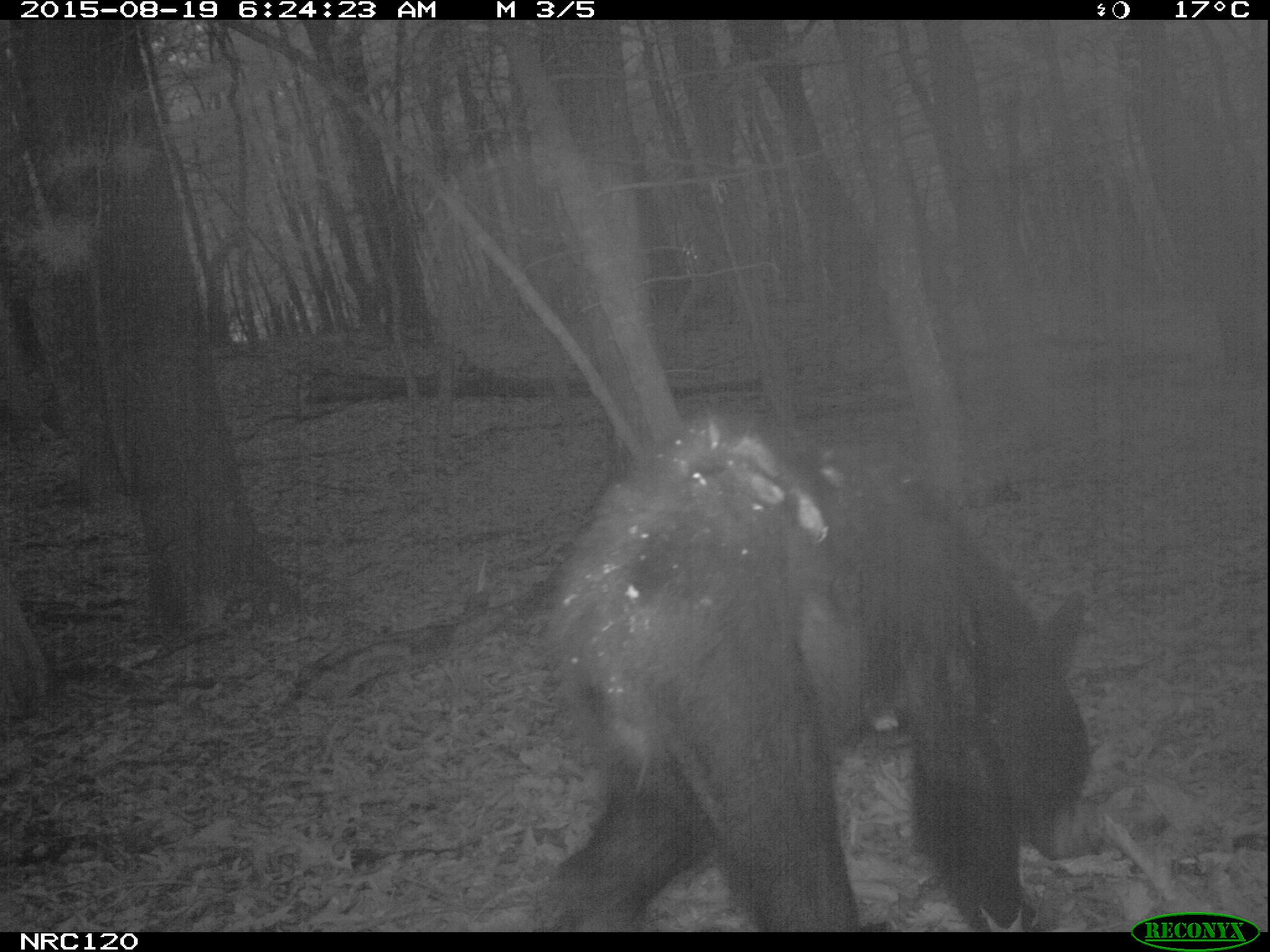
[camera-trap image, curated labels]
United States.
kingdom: Animalia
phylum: Chordata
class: Mammalia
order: Carnivora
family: Ursidae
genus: Ursus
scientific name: Ursus americanus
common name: american black bear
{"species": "American Black Bear (Ursus americanus)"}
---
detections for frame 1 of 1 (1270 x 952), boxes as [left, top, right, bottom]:
American Black Bear: [518, 401, 1105, 922]